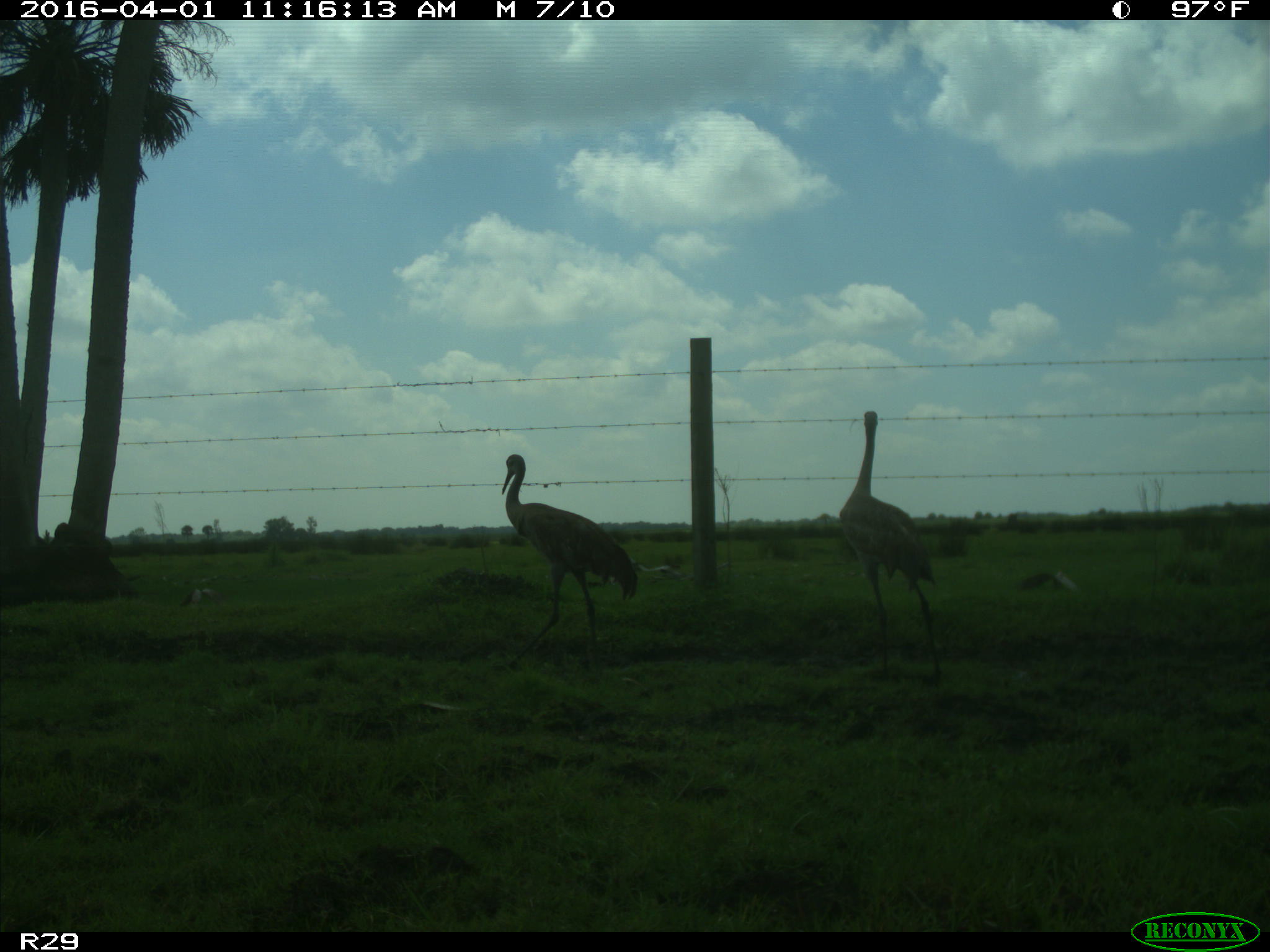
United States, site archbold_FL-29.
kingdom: Animalia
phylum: Chordata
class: Aves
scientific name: Aves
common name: birds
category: unidentified bird